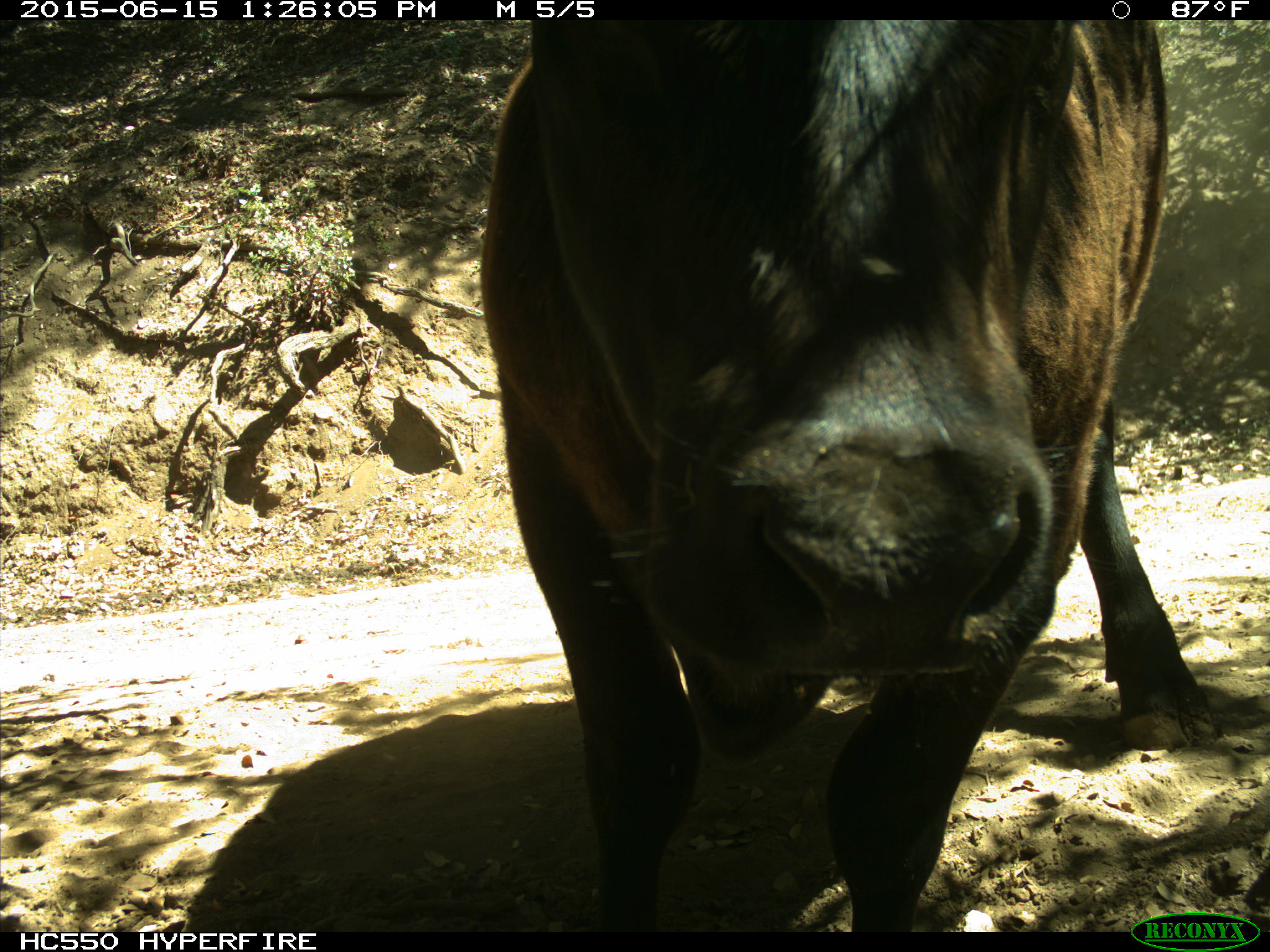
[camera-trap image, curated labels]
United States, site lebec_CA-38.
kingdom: Animalia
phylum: Chordata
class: Mammalia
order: Artiodactyla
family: Bovidae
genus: Bos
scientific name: Bos taurus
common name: domestic cow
Bos taurus (domestic cow).